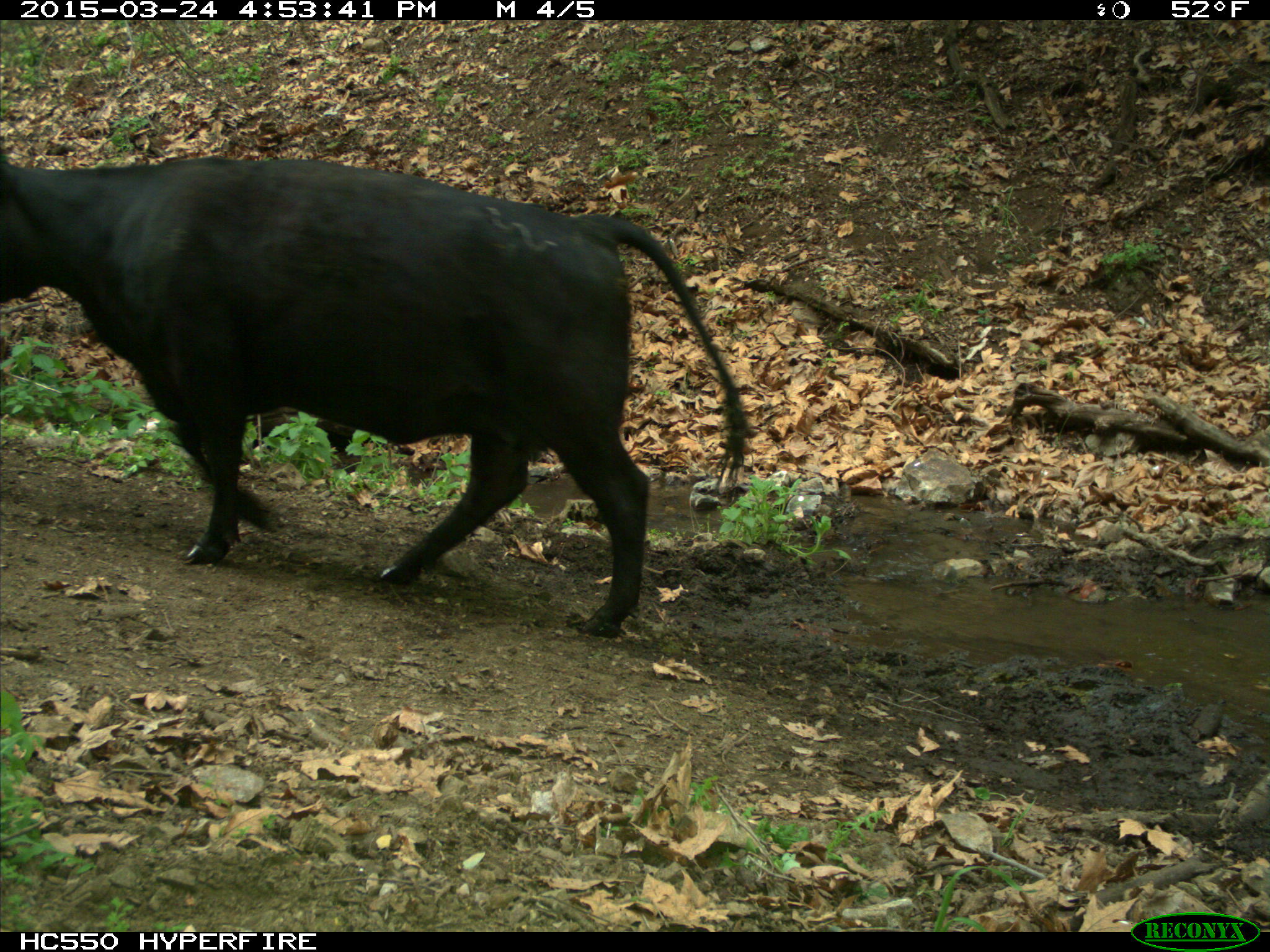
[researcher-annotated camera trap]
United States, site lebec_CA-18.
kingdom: Animalia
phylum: Chordata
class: Mammalia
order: Artiodactyla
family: Bovidae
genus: Bos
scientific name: Bos taurus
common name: domestic cow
Bos taurus (domestic cow).